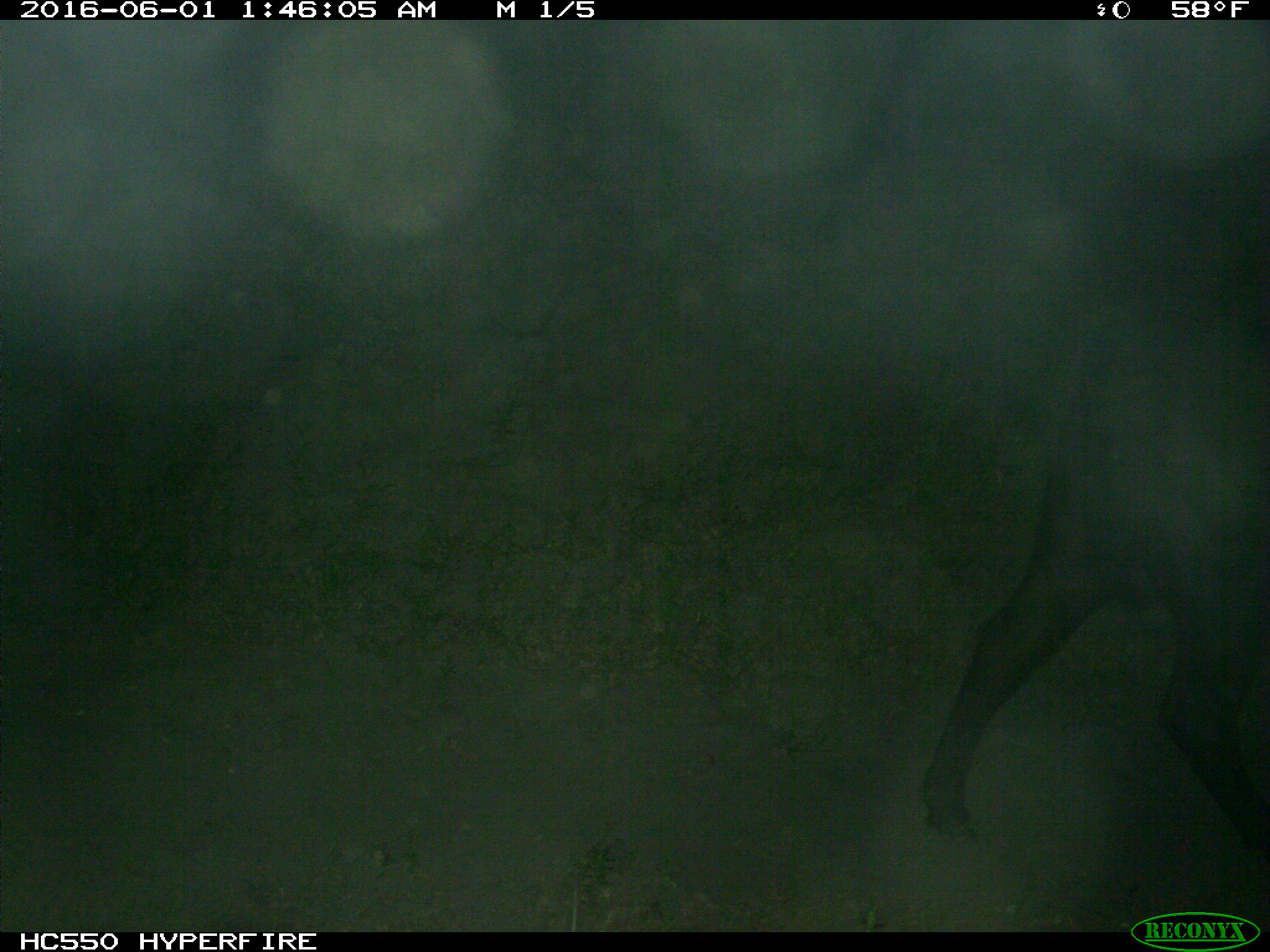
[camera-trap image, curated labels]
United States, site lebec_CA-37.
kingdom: Animalia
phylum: Chordata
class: Mammalia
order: Artiodactyla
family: Bovidae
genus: Bos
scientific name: Bos taurus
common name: domestic cow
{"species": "Bos taurus (domestic cow)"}